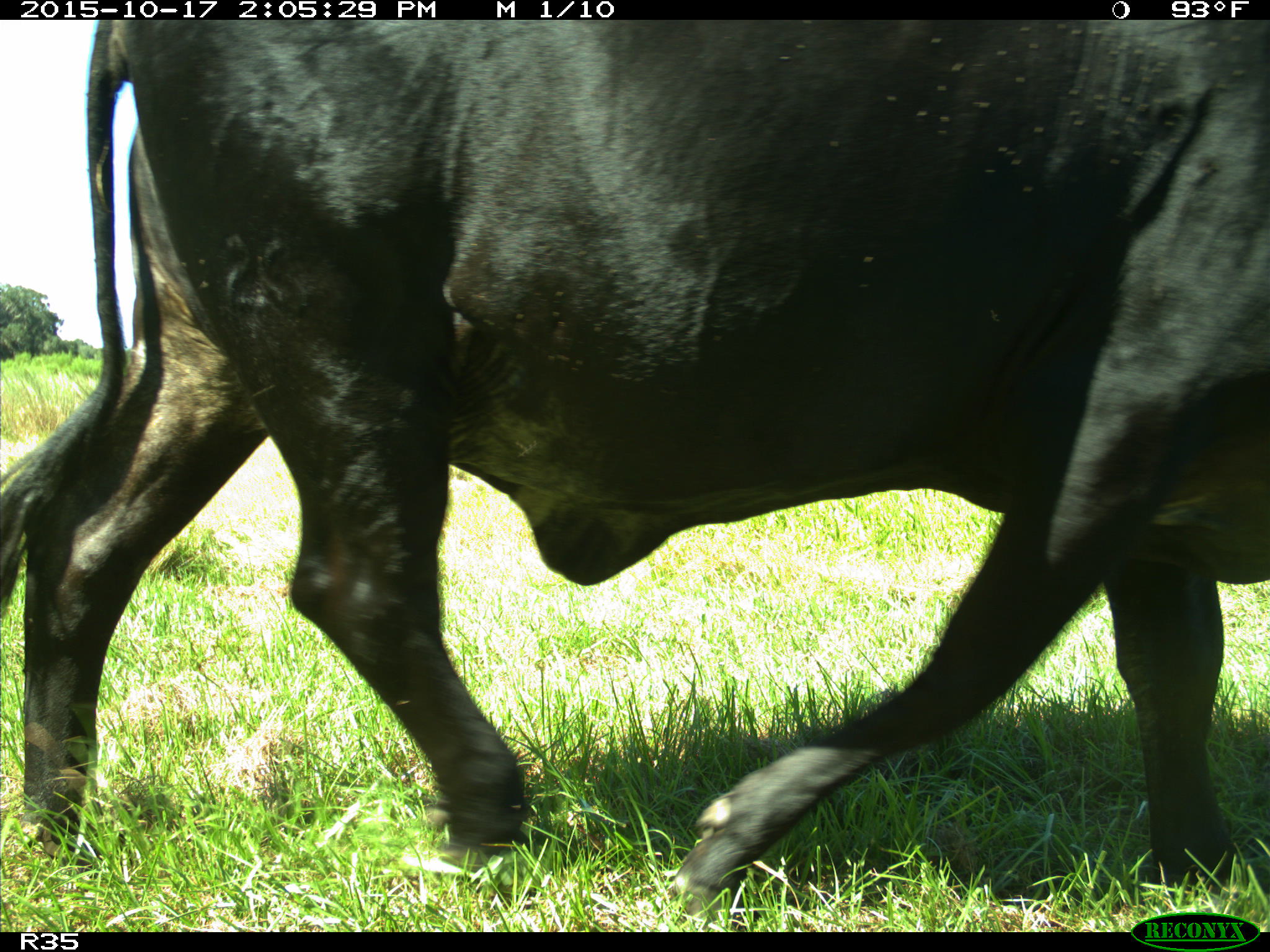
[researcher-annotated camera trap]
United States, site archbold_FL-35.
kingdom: Animalia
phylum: Chordata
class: Mammalia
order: Artiodactyla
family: Bovidae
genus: Bos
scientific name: Bos taurus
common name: domestic cow